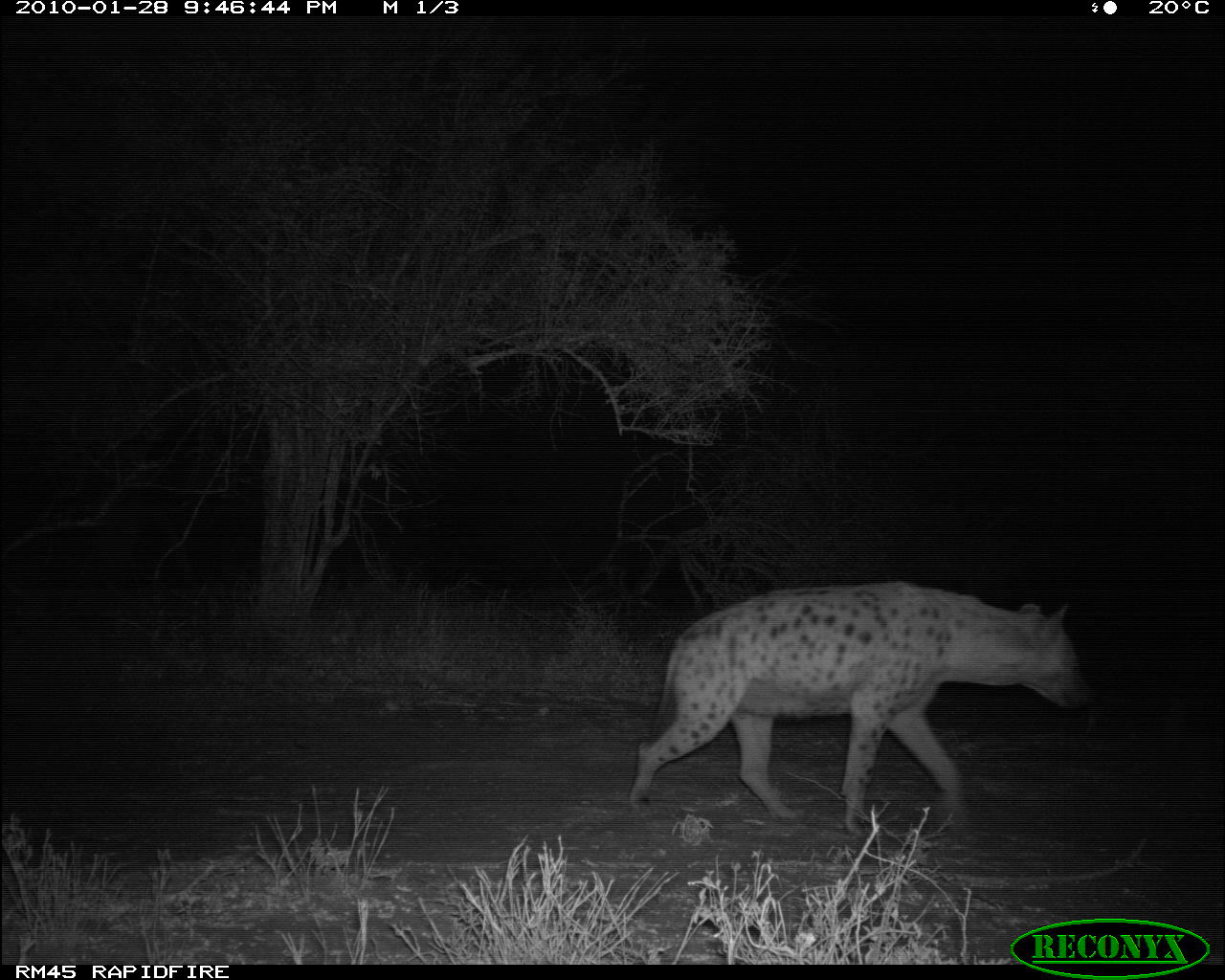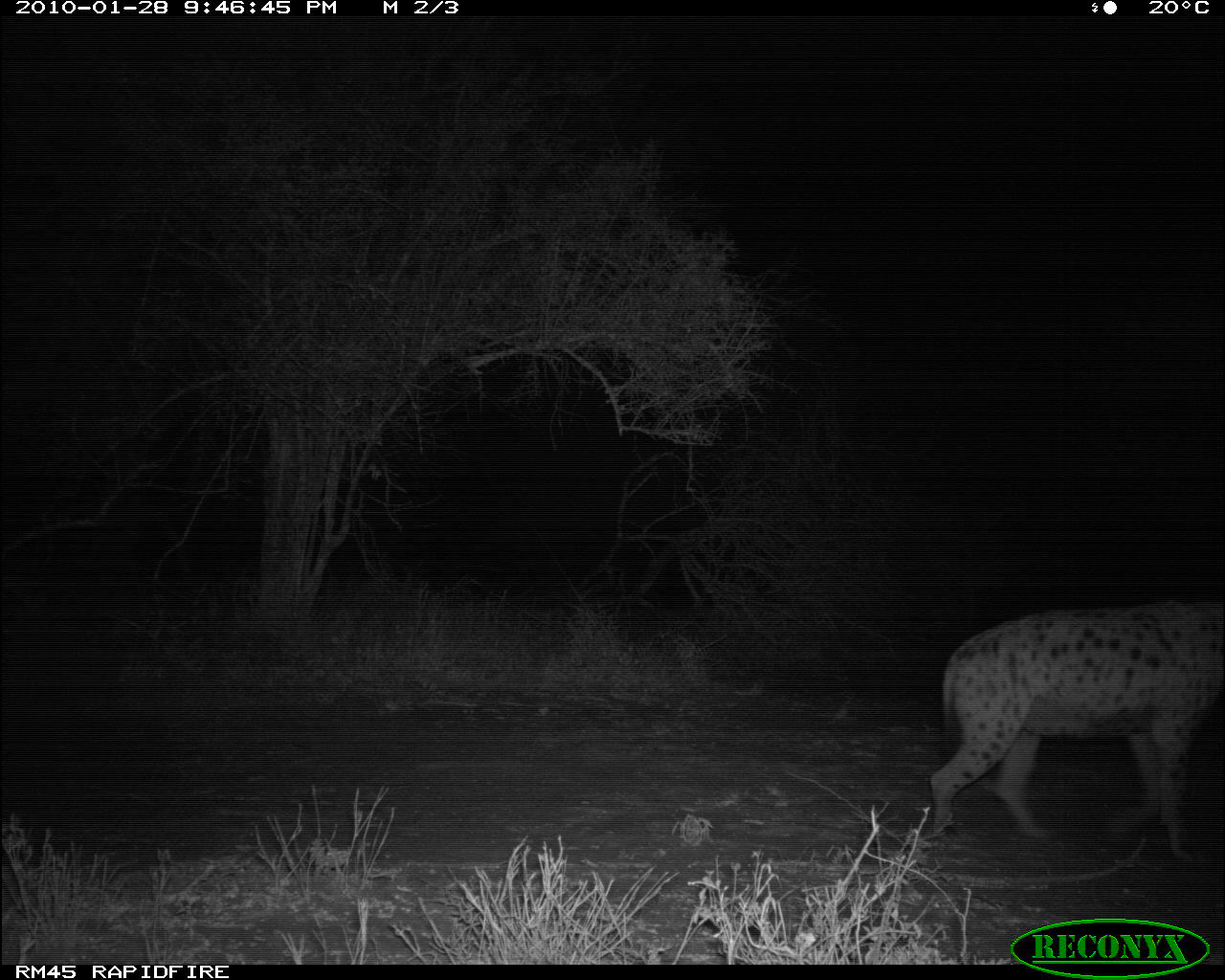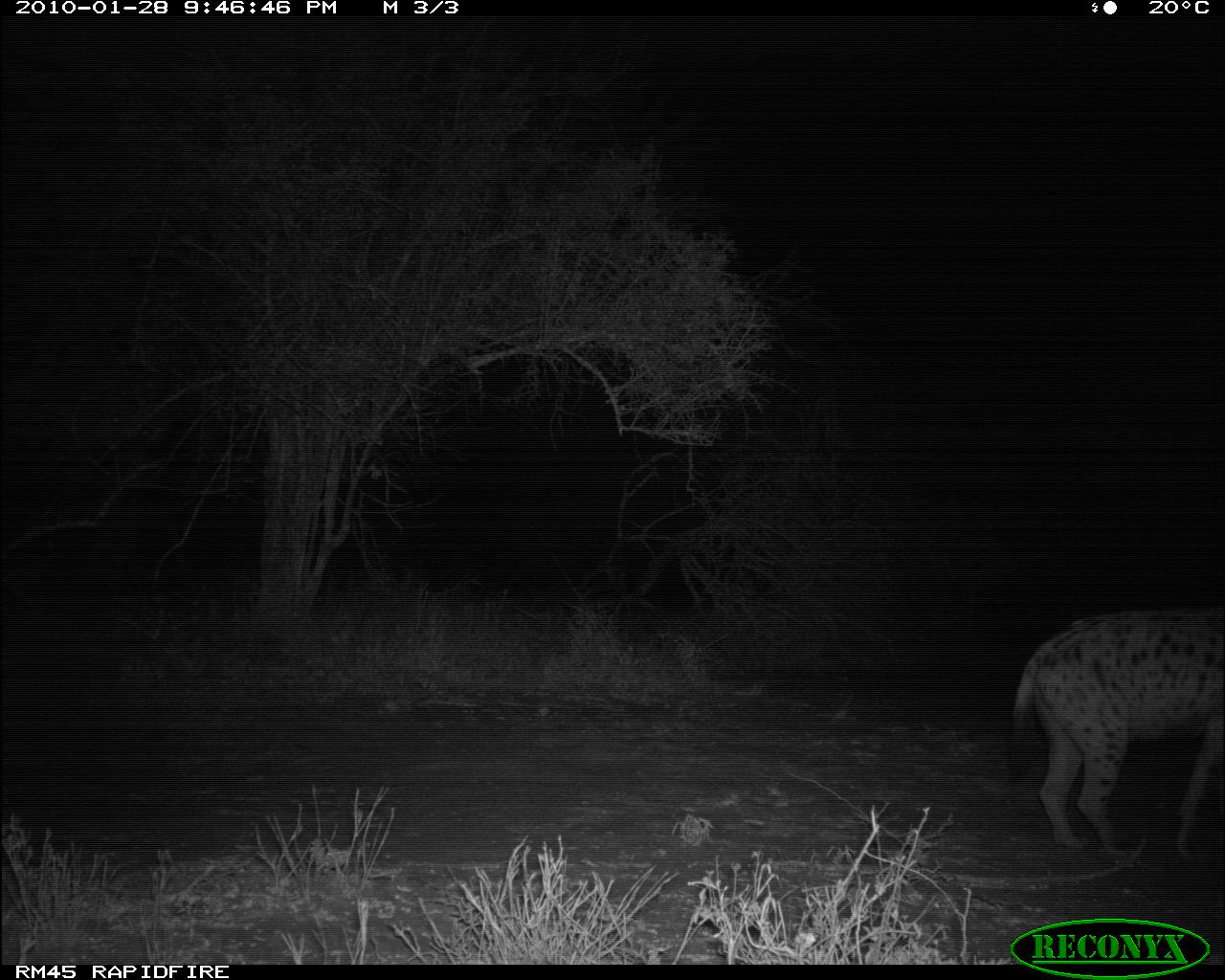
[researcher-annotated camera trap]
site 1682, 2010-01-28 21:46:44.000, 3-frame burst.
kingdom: Animalia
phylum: Chordata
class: Mammalia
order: Carnivora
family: Hyaenidae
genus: Crocuta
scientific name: Crocuta crocuta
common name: spotted hyena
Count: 1.